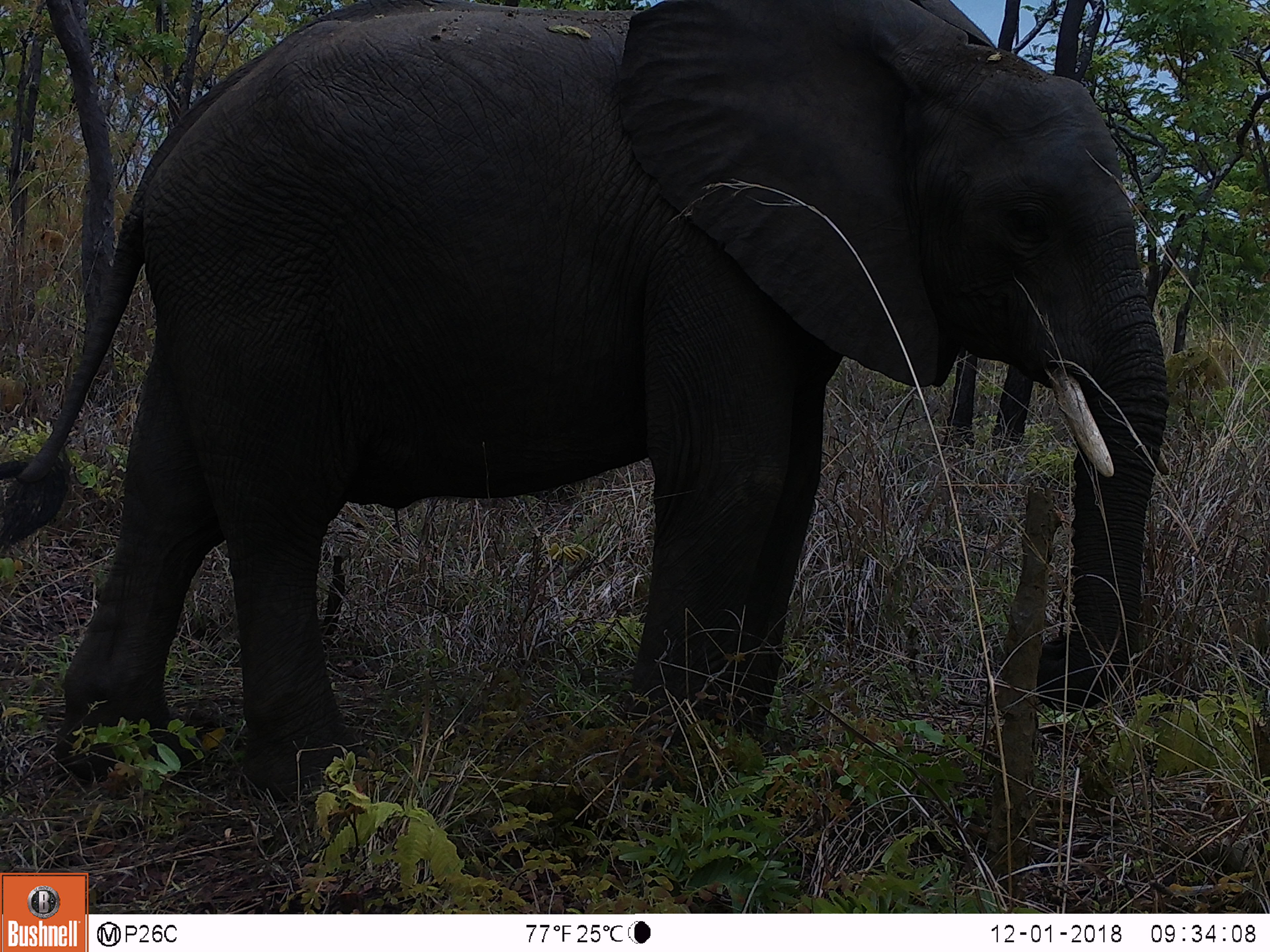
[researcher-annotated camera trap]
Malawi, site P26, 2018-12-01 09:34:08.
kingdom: Animalia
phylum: Chordata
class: Mammalia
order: Proboscidea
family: Elephantidae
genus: Loxodonta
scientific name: Loxodonta africana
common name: african savanna elephant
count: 1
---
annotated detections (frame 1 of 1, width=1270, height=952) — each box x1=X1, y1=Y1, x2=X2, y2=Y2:
african savanna elephant: x1=0, y1=0, x2=1177, y2=812